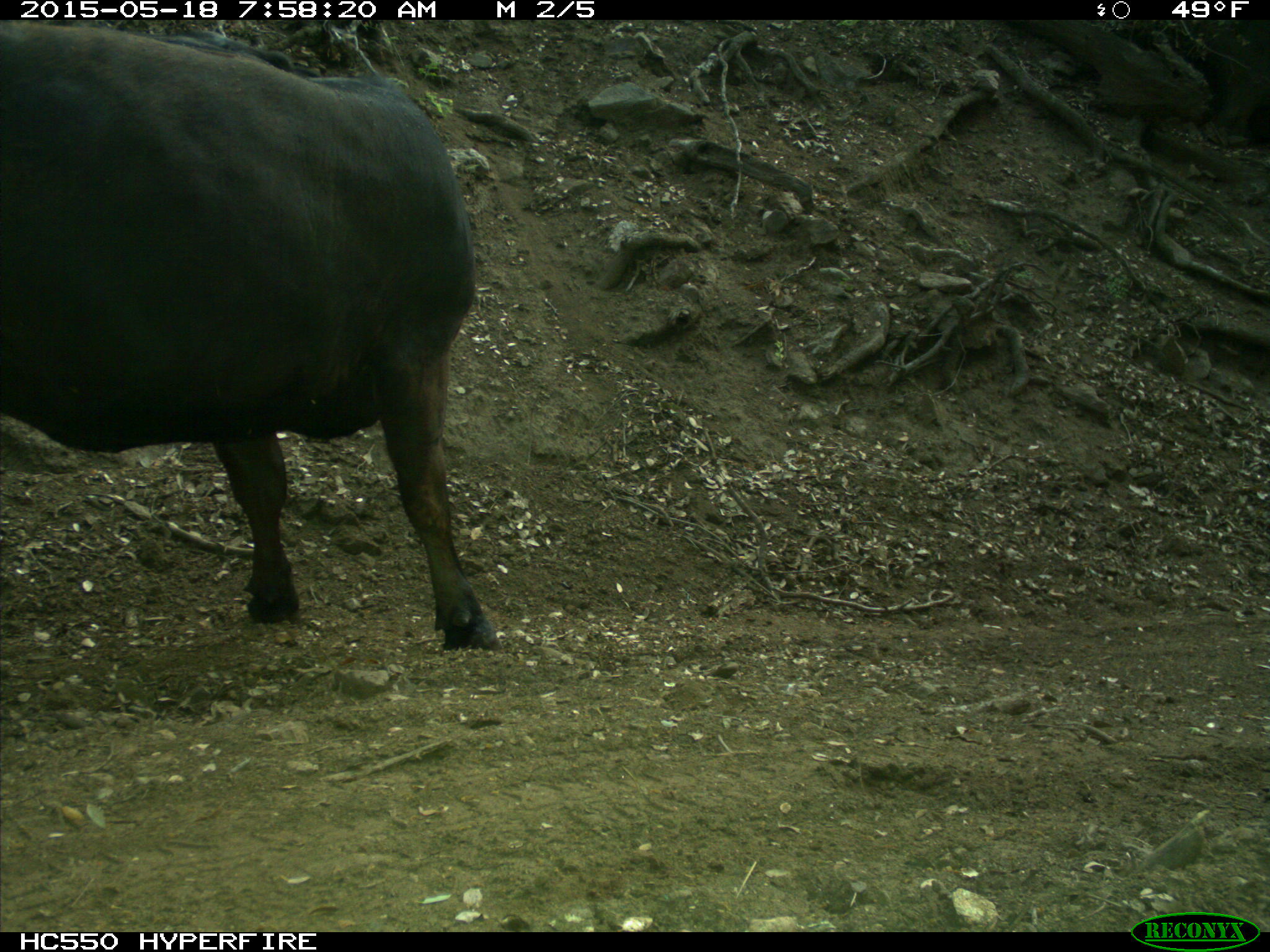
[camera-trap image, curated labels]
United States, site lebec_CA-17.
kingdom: Animalia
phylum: Chordata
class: Mammalia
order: Artiodactyla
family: Bovidae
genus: Bos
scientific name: Bos taurus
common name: domestic cow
Bos taurus (domestic cow).